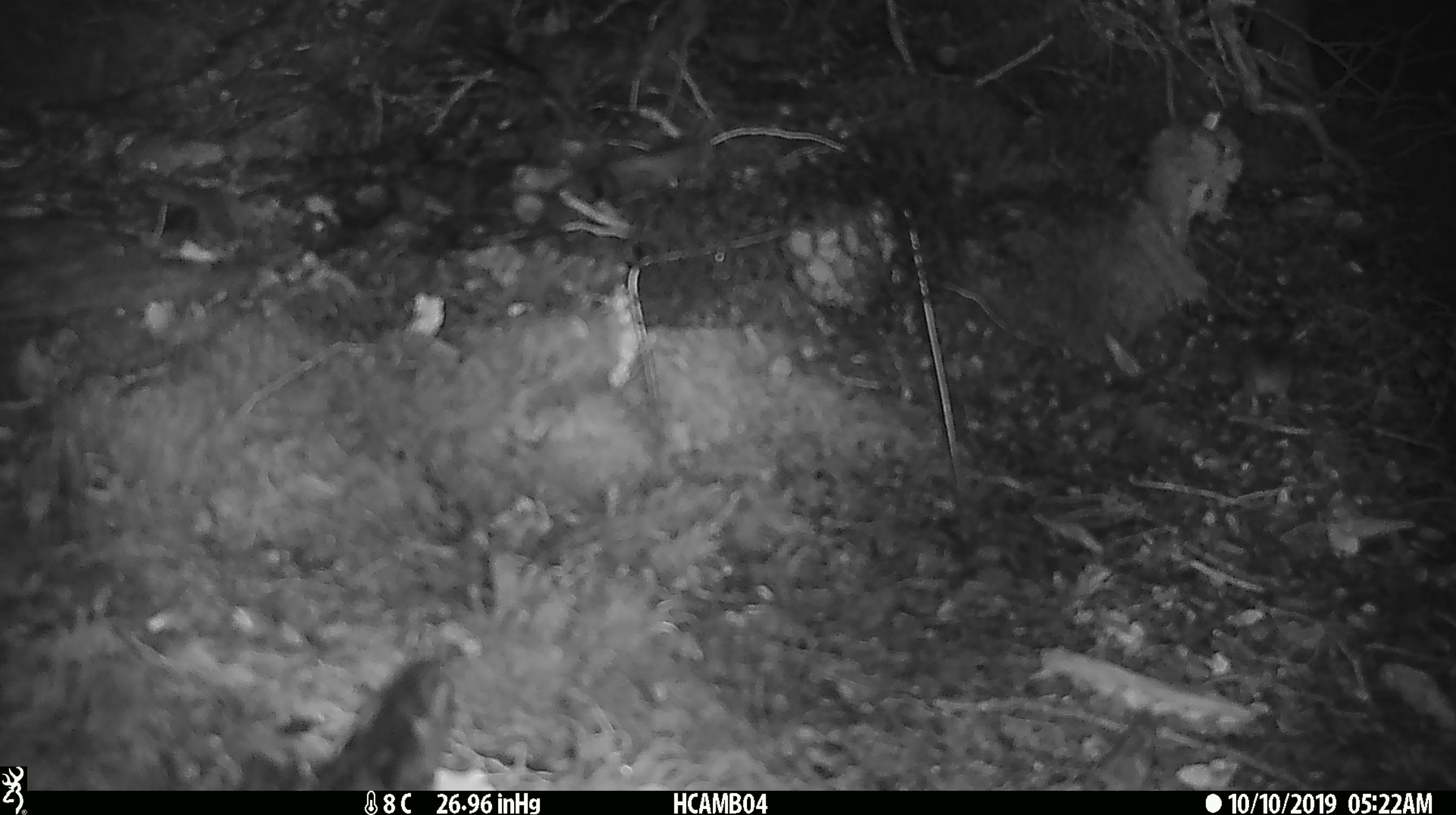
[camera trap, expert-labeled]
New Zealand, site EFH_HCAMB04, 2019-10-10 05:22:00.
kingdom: Animalia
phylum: Chordata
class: Mammalia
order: Rodentia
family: Muridae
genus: Mus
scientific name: Mus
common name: mouse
Mouse (Mus).